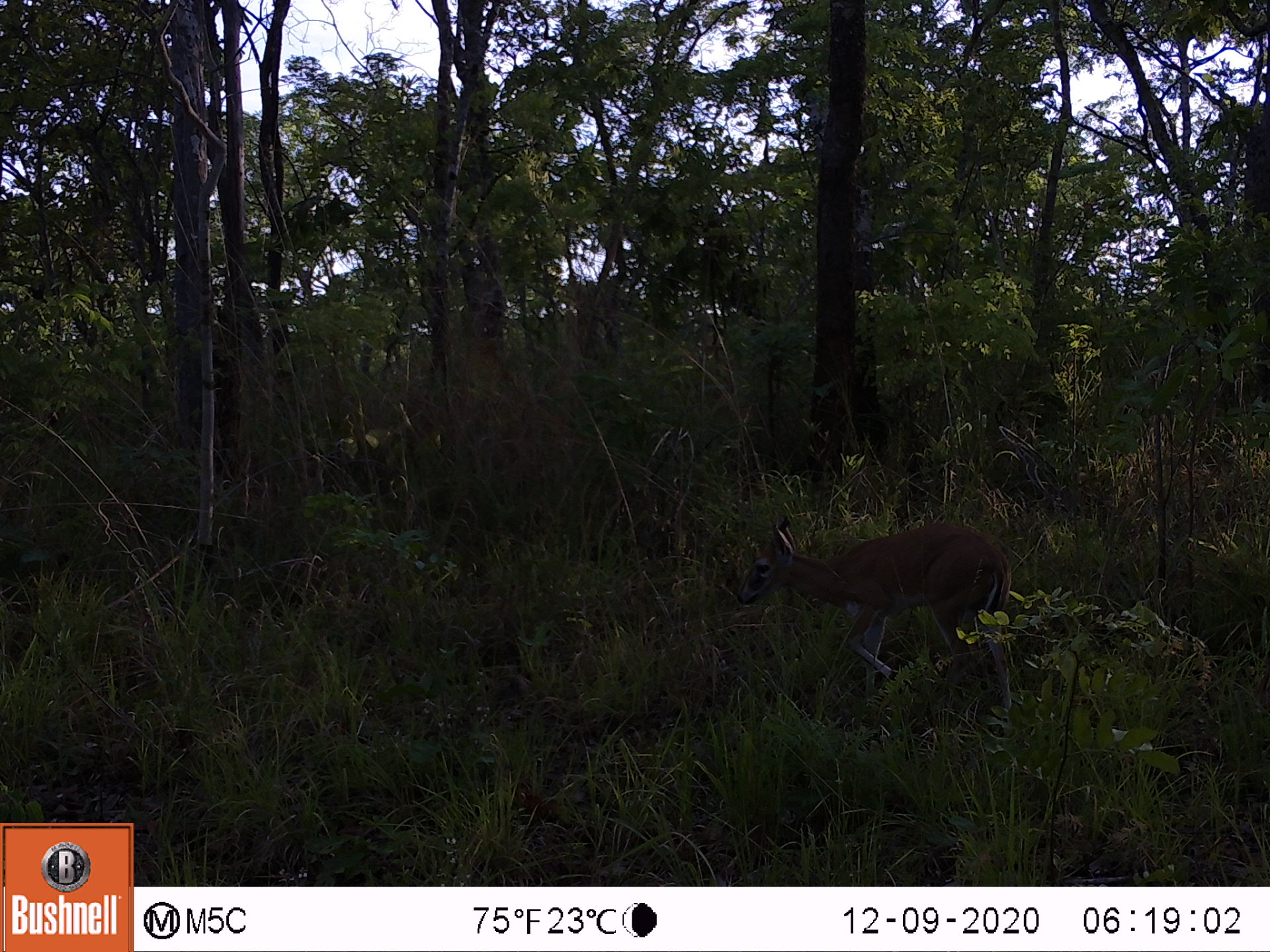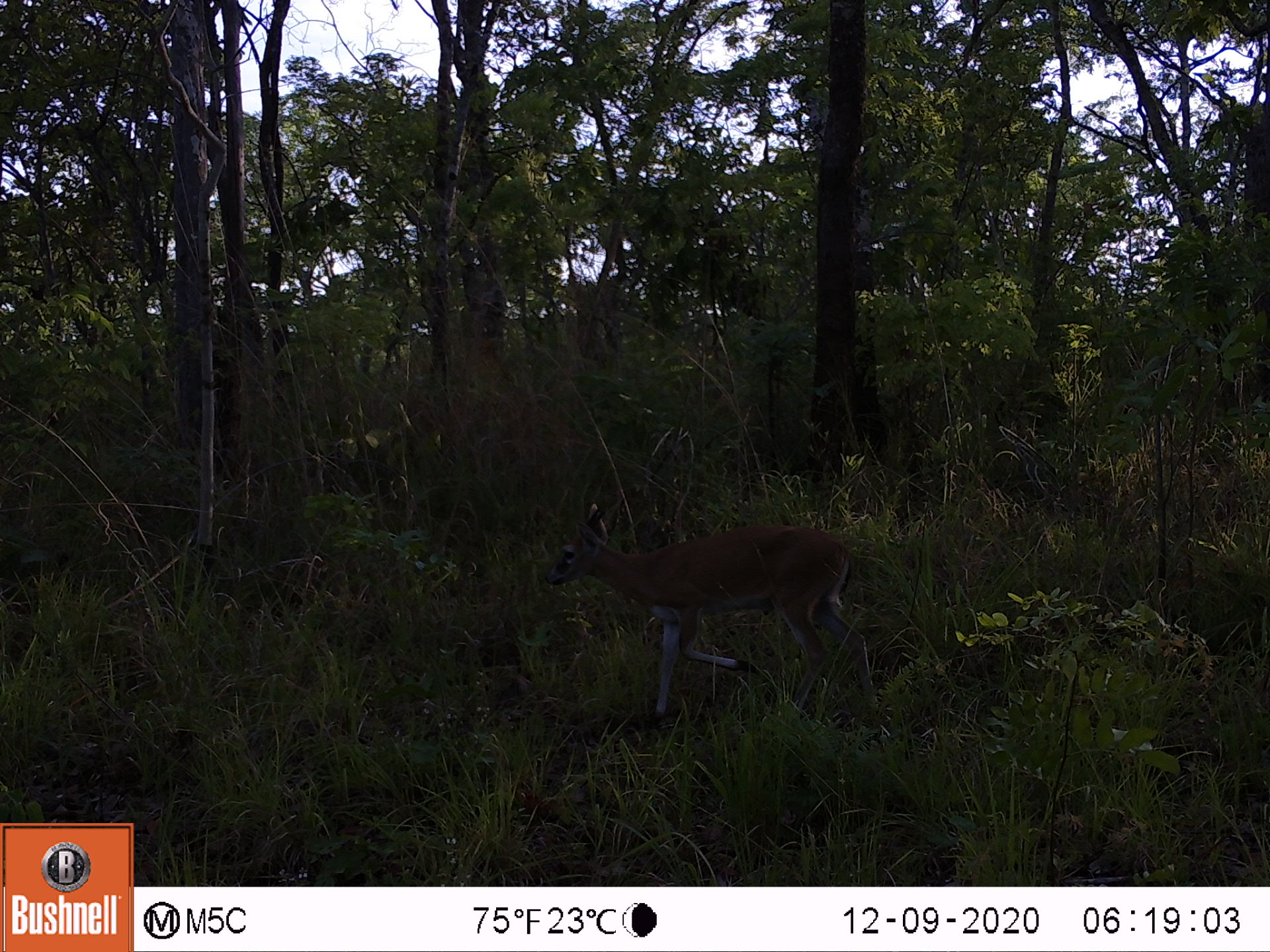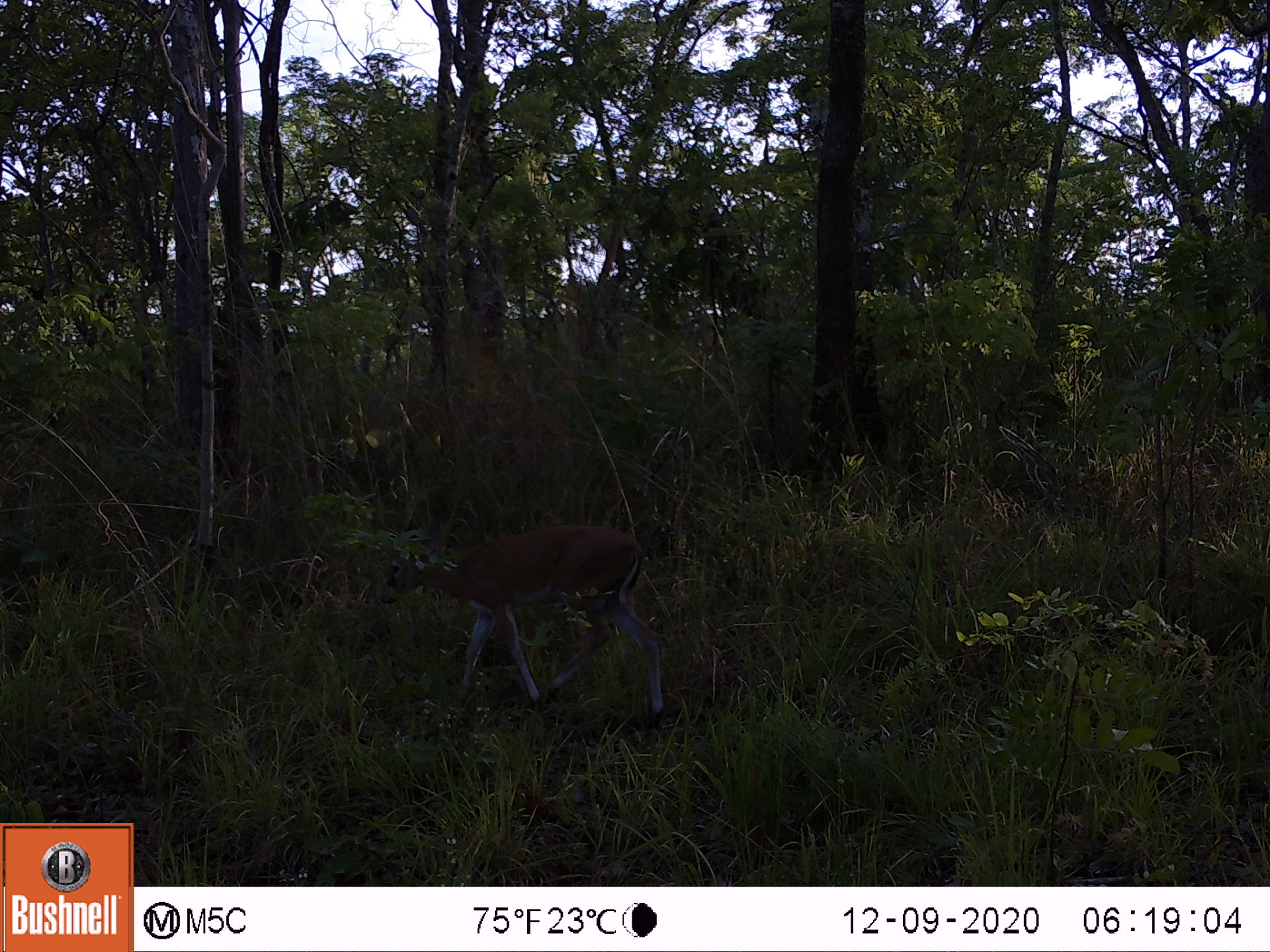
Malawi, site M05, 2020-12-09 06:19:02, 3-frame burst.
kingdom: Animalia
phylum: Chordata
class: Mammalia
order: Artiodactyla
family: Bovidae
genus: Sylvicapra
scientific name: Sylvicapra grimmia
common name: common duiker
Common duiker (Sylvicapra grimmia), count 1.